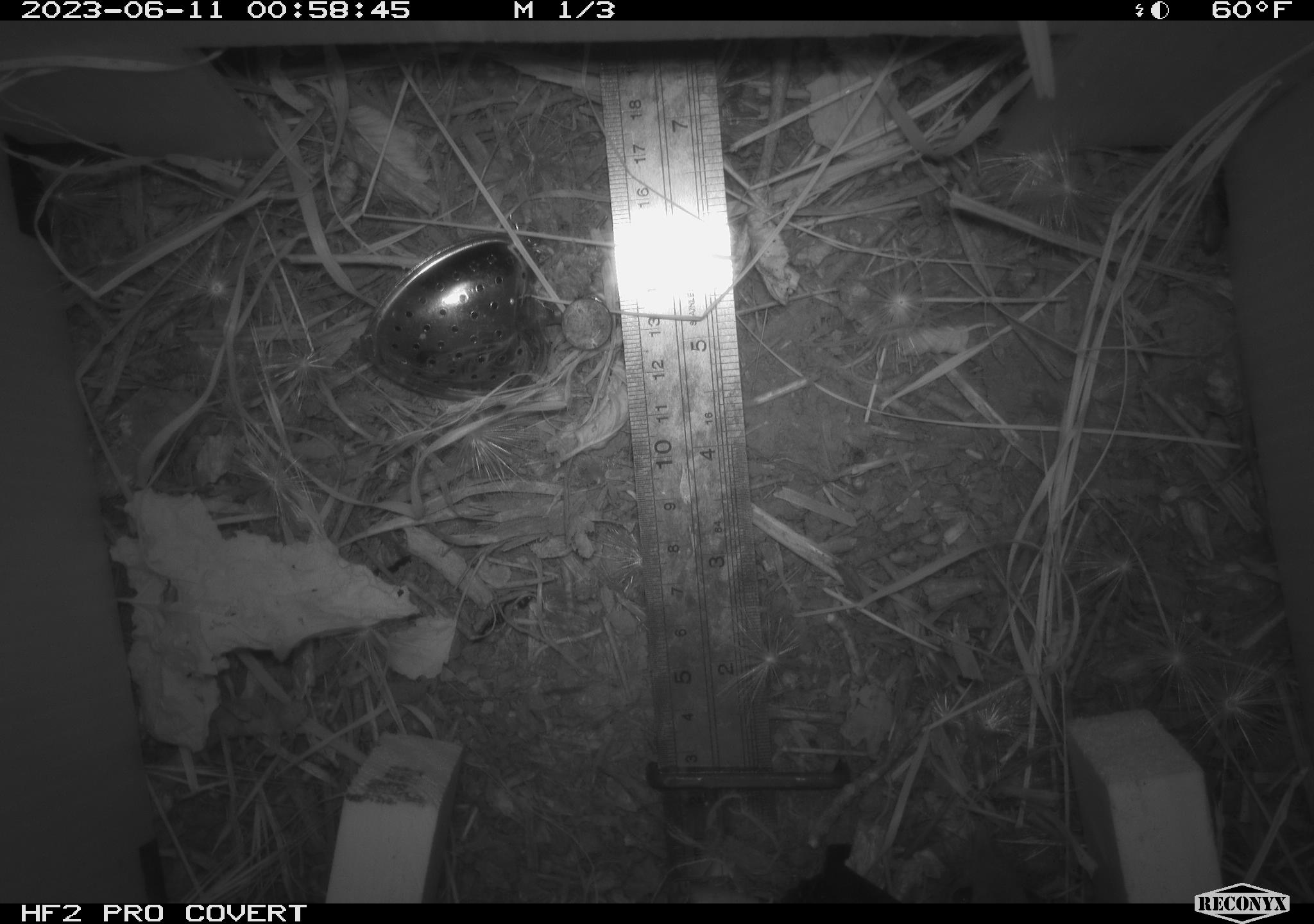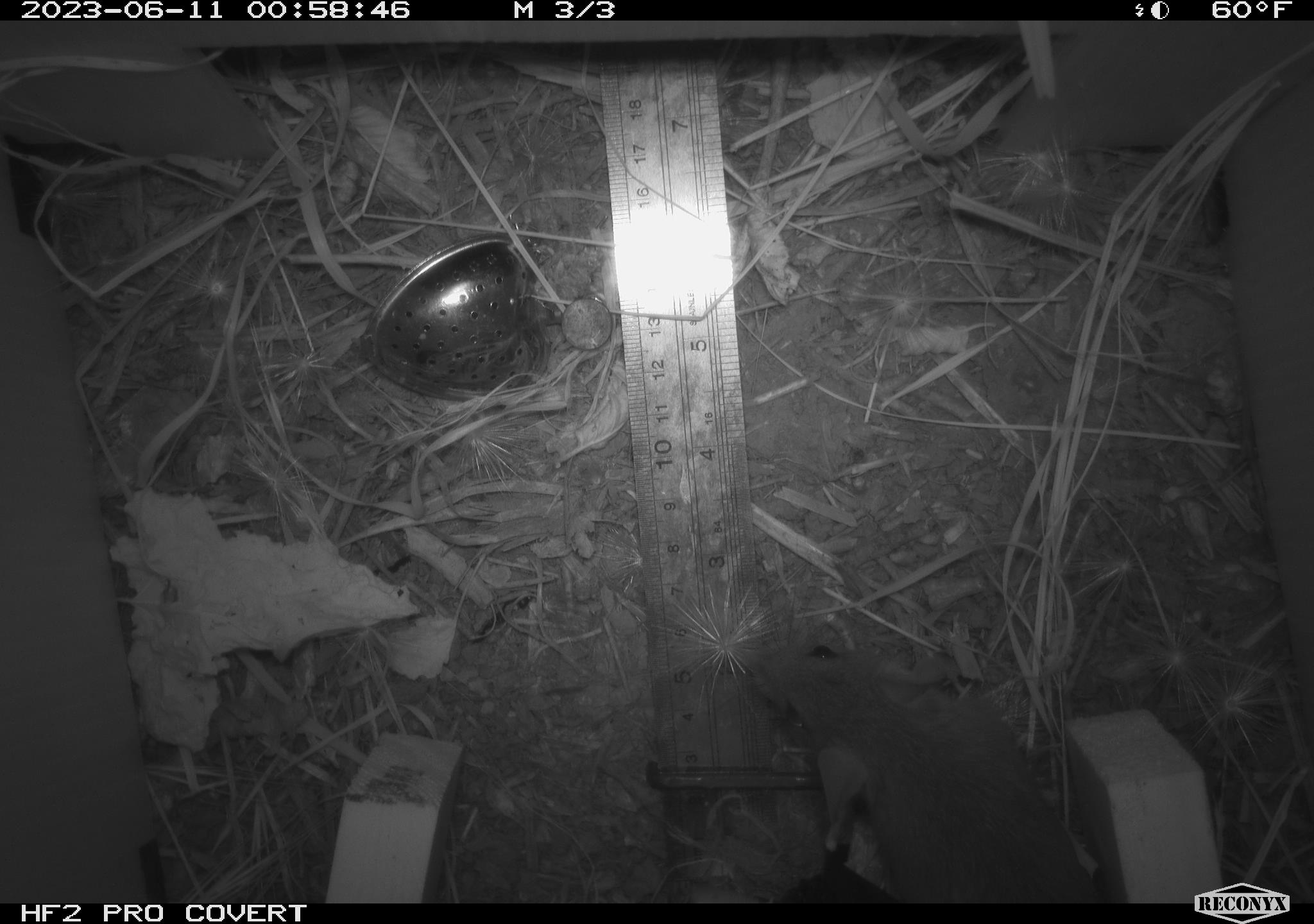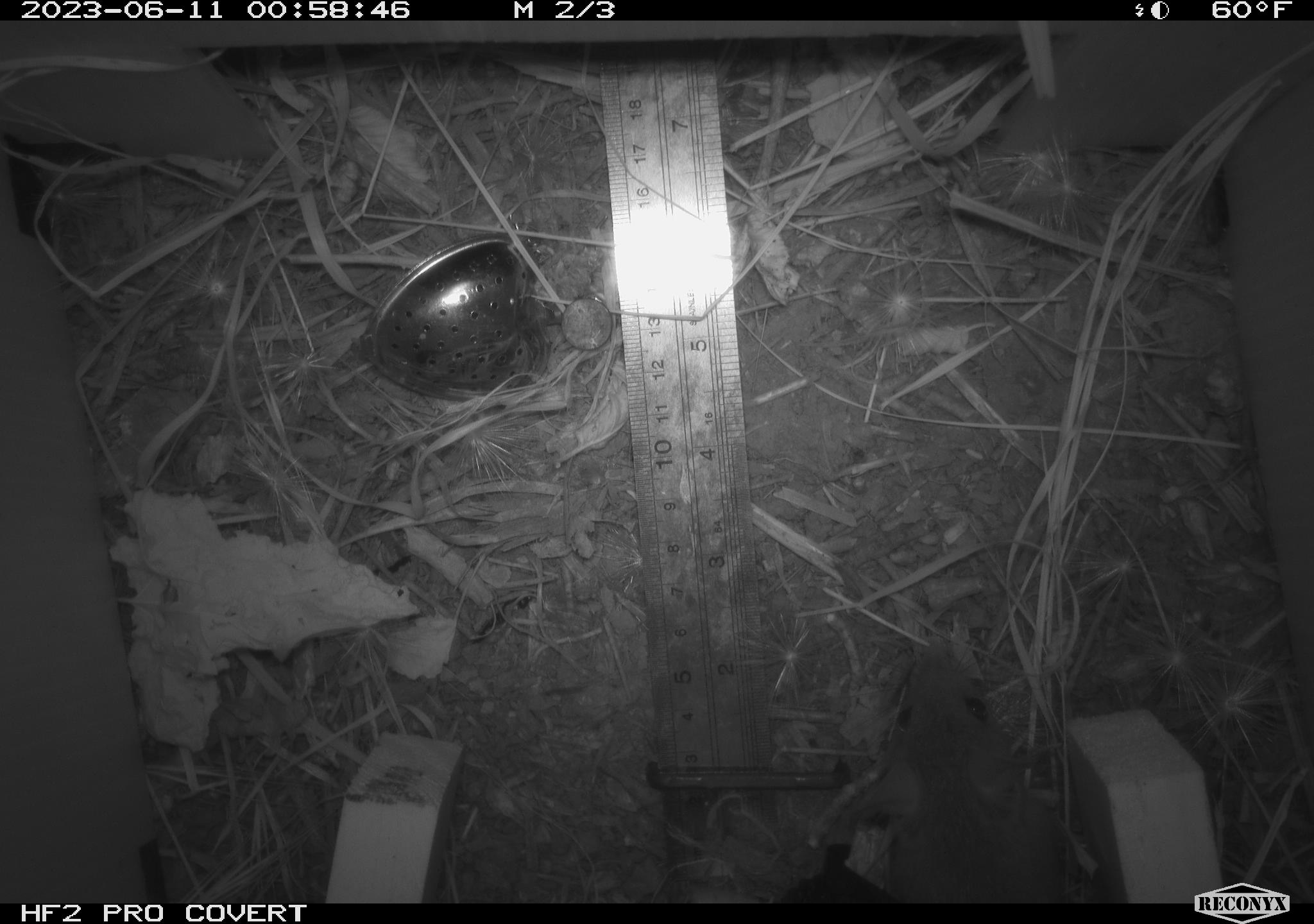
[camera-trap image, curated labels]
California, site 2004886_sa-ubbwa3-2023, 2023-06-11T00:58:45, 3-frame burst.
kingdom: Animalia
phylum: Chordata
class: Mammalia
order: Rodentia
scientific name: Rodentia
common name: mouse species